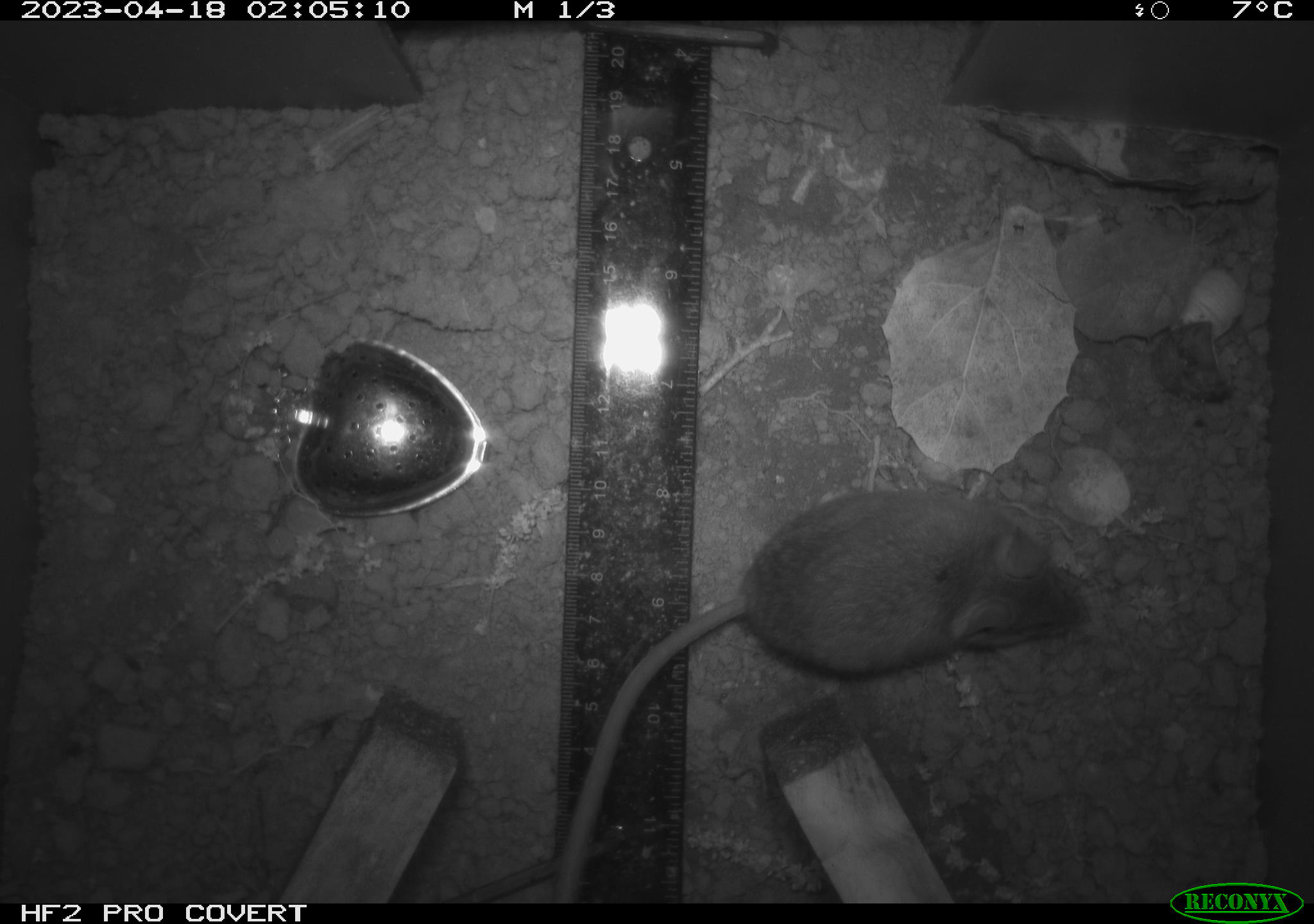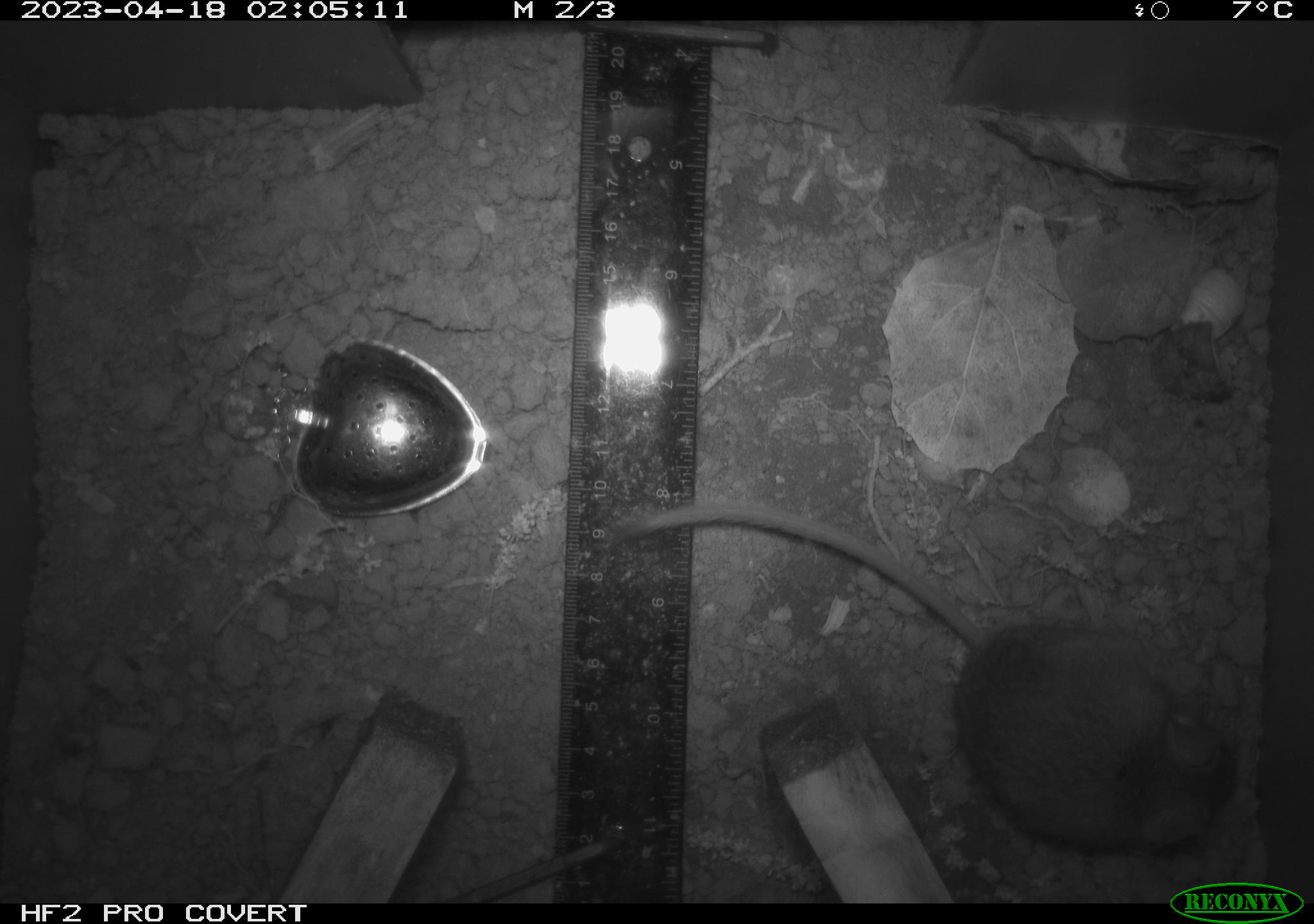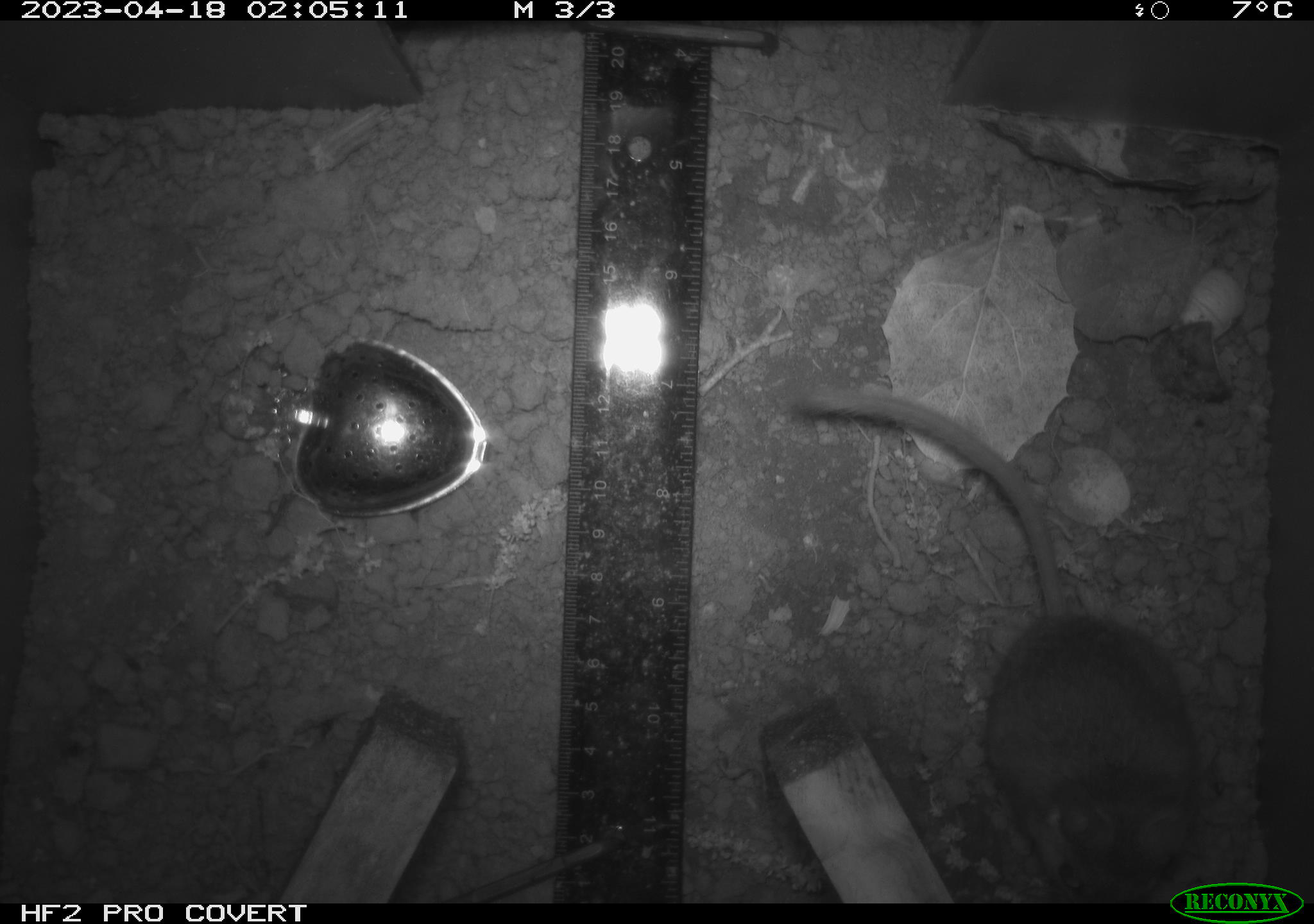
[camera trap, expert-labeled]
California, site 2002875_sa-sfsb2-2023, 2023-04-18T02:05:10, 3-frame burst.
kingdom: Animalia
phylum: Chordata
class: Mammalia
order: Rodentia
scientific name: Rodentia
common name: mouse species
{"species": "mouse species (Rodentia)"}